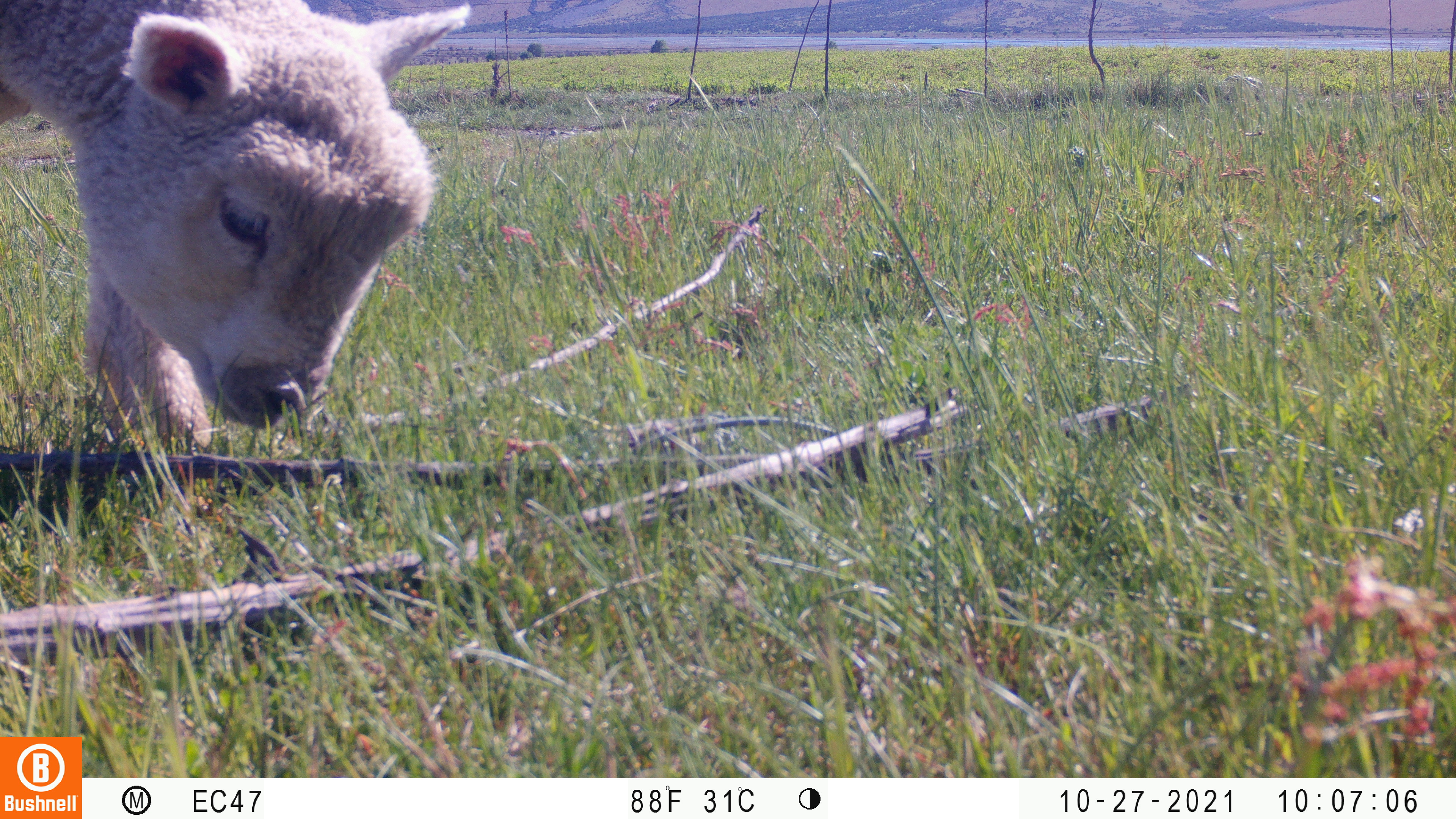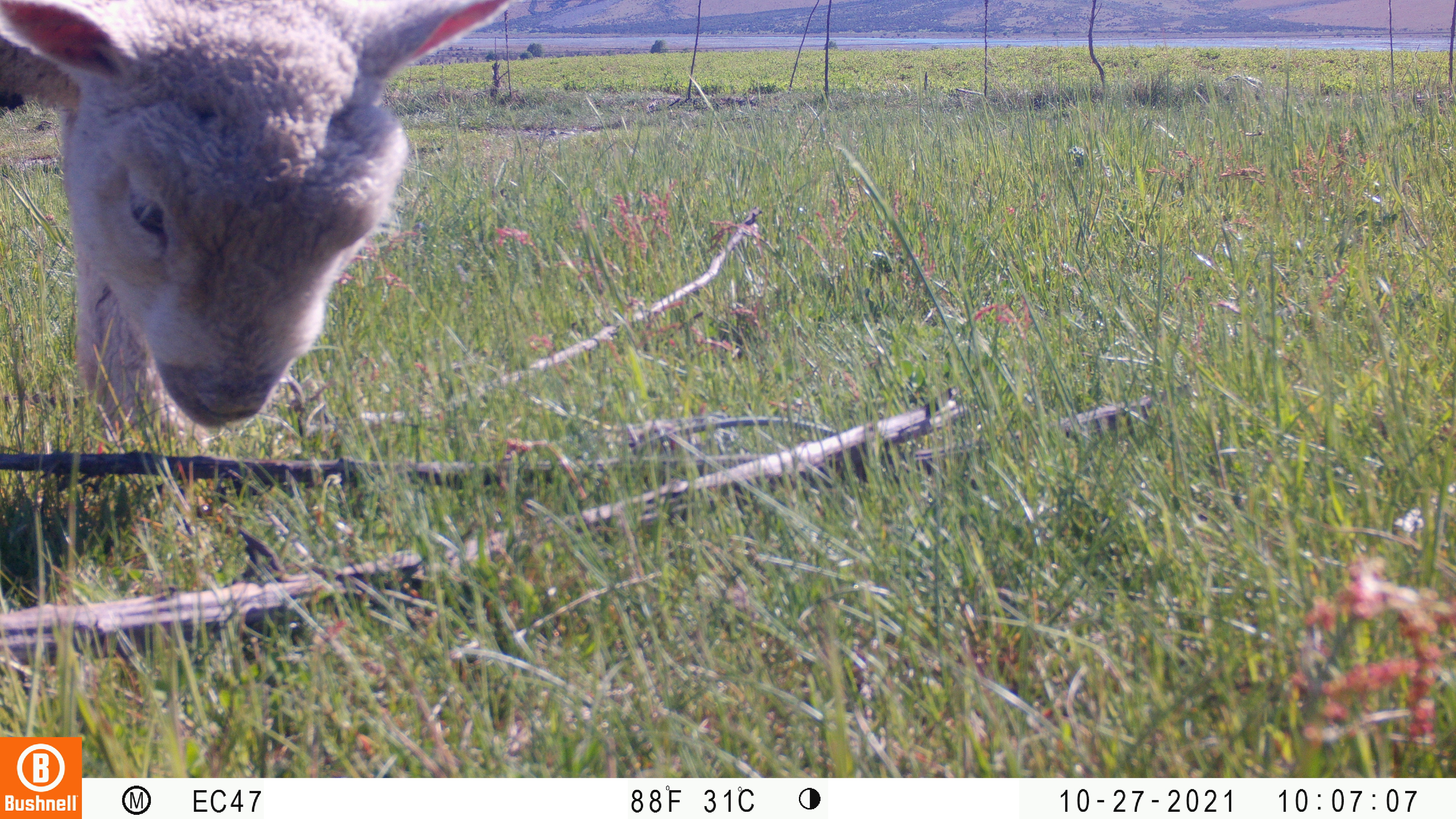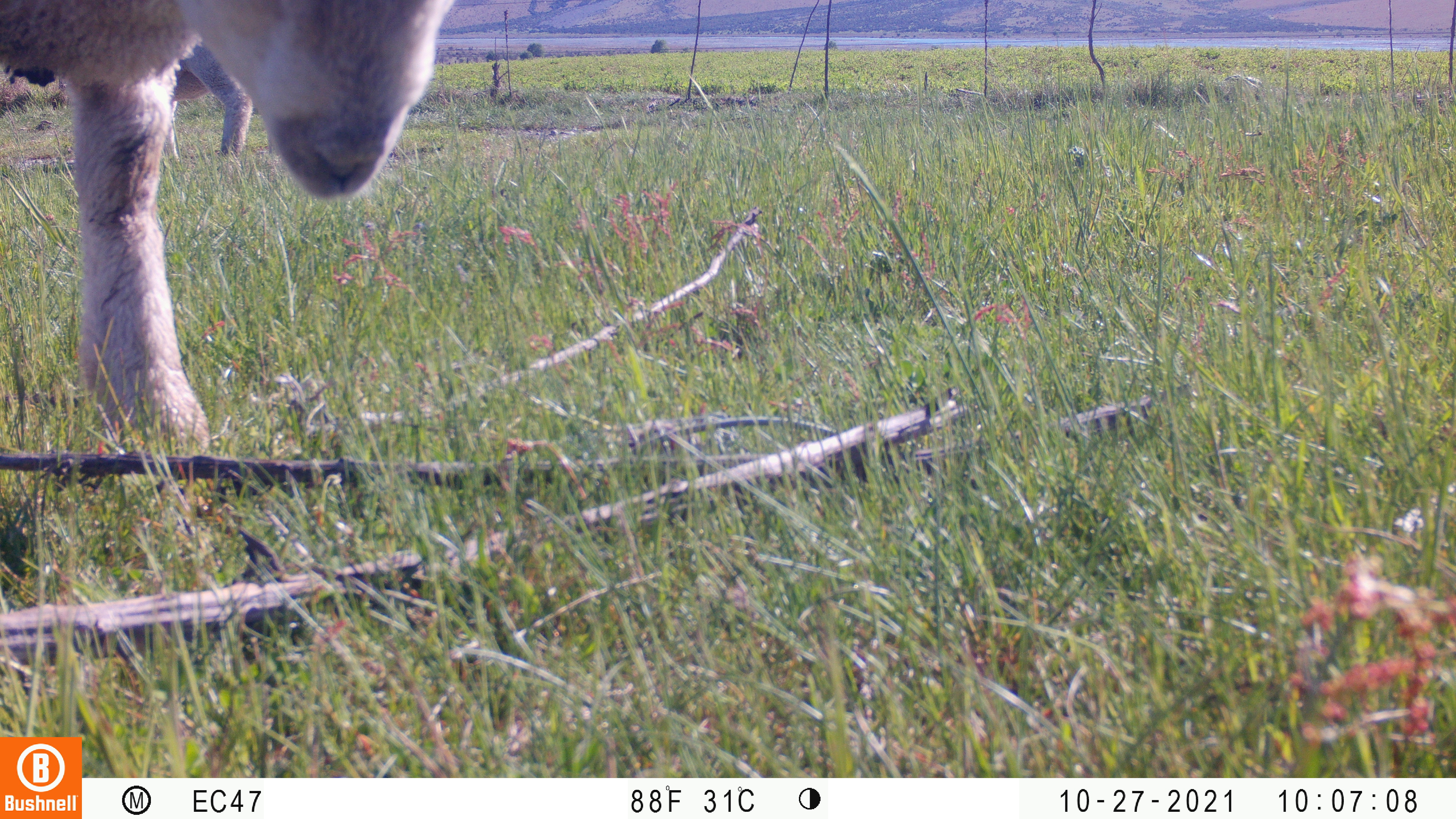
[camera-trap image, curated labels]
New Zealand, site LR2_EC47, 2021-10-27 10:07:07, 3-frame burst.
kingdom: Animalia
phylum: Chordata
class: Mammalia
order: Artiodactyla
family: Bovidae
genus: Bos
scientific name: Bos taurus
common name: domestic cow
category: cow